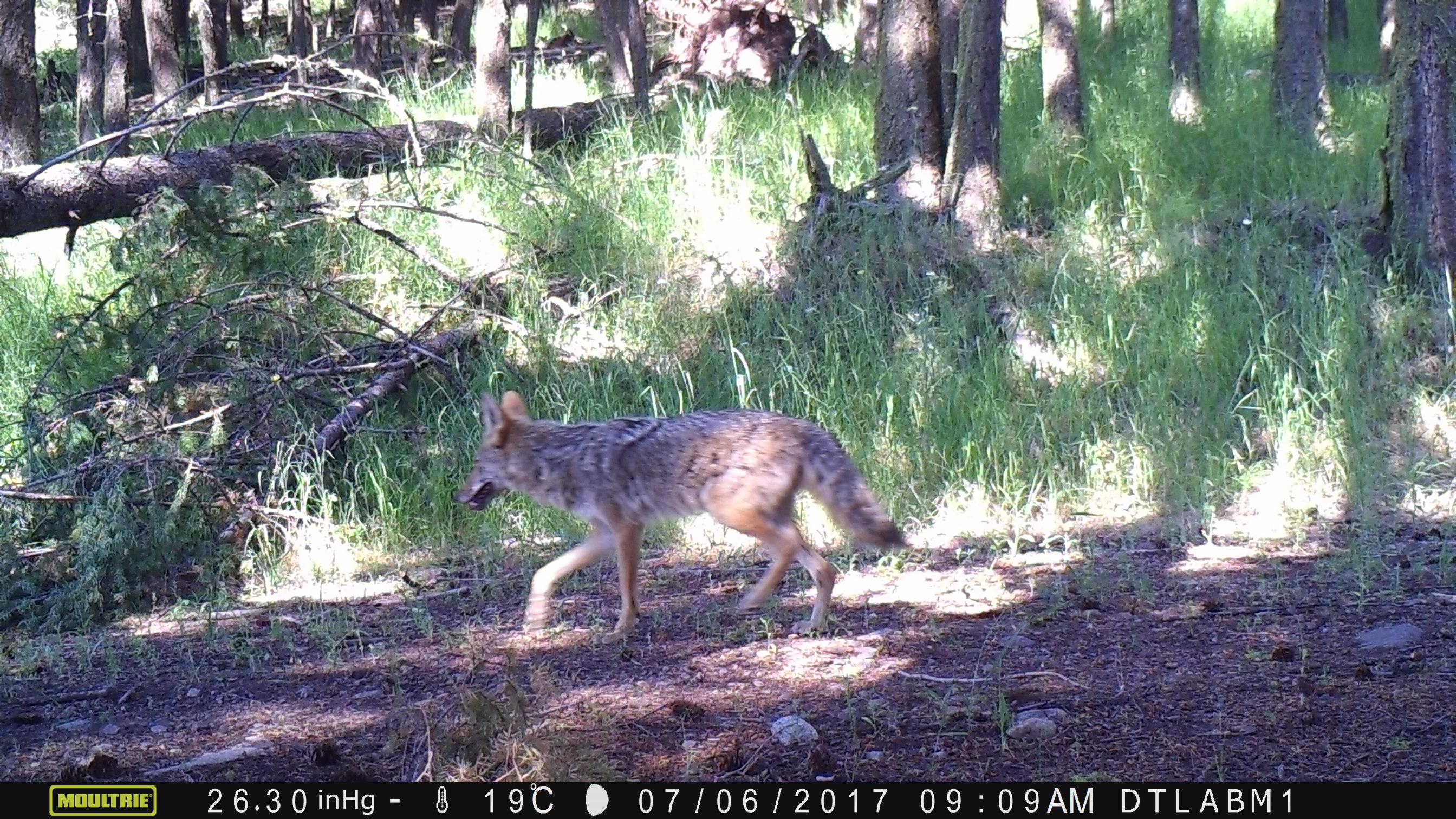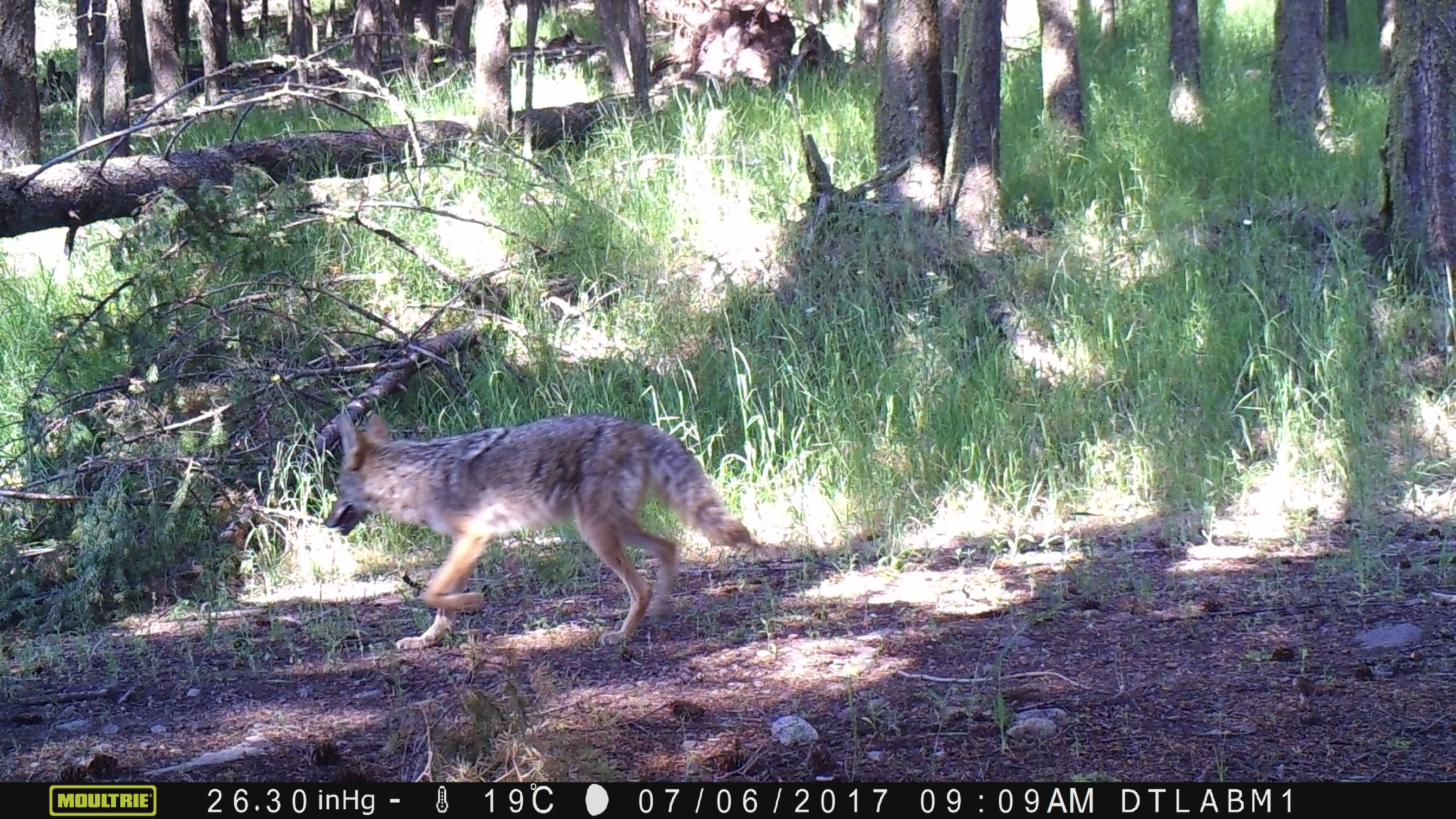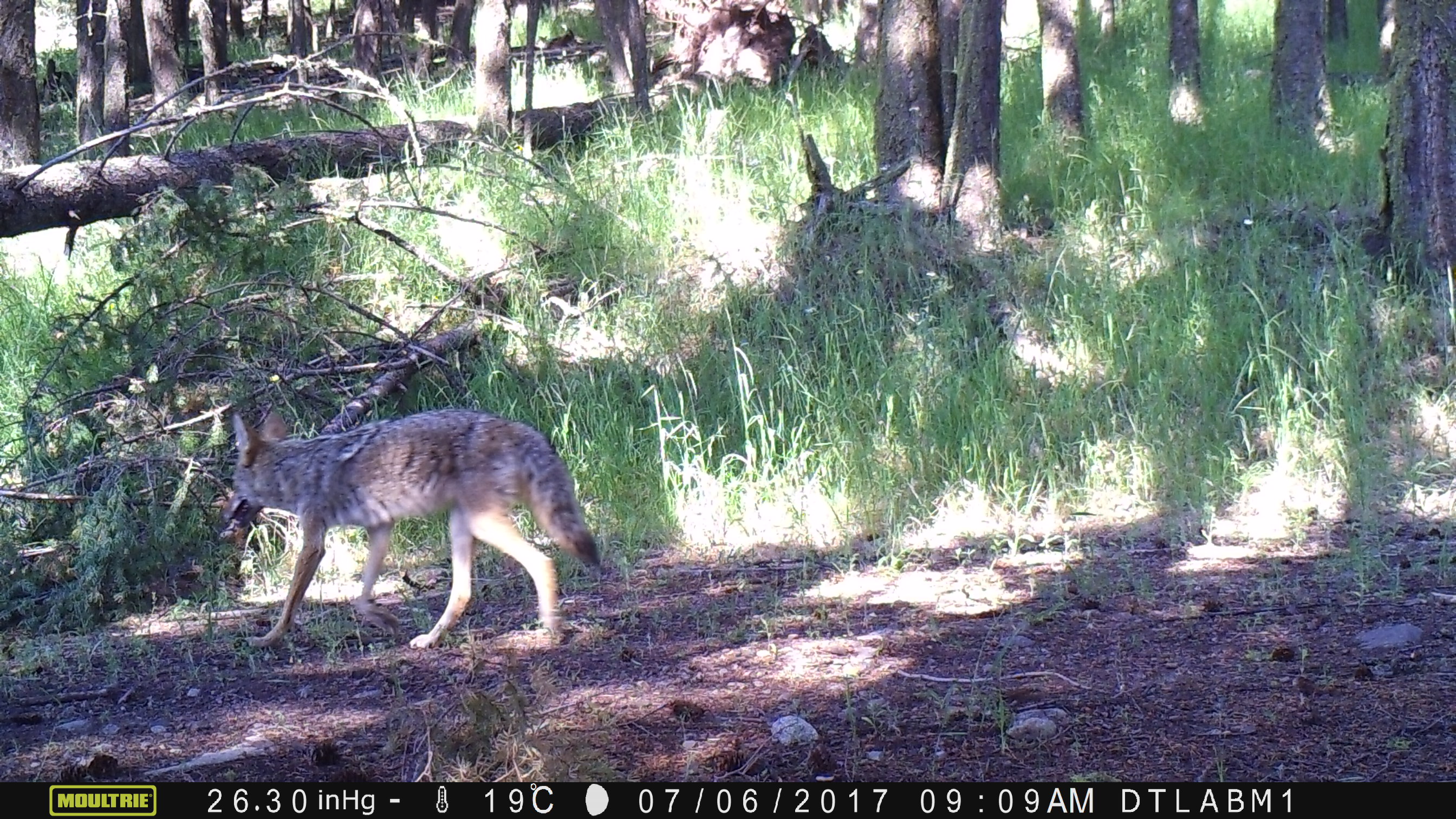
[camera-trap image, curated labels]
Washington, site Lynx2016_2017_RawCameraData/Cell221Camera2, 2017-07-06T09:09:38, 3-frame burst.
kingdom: Animalia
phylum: Chordata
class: Mammalia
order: Carnivora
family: Canidae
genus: Canis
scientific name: Canis latrans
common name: coyote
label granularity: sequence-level